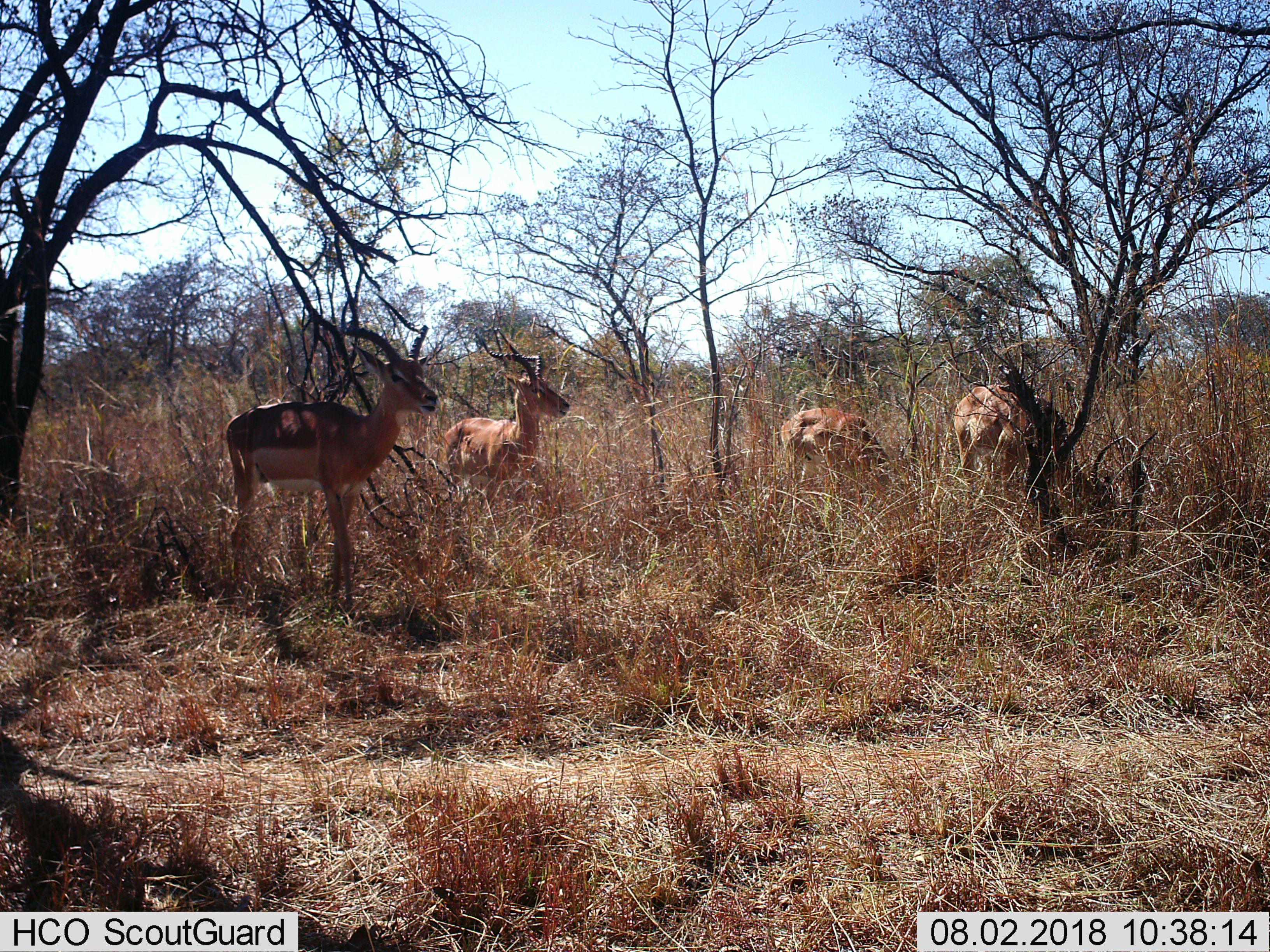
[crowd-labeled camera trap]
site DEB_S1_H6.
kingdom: Animalia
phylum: Chordata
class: Mammalia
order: Artiodactyla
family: Bovidae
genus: Aepyceros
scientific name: Aepyceros melampus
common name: impala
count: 4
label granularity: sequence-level